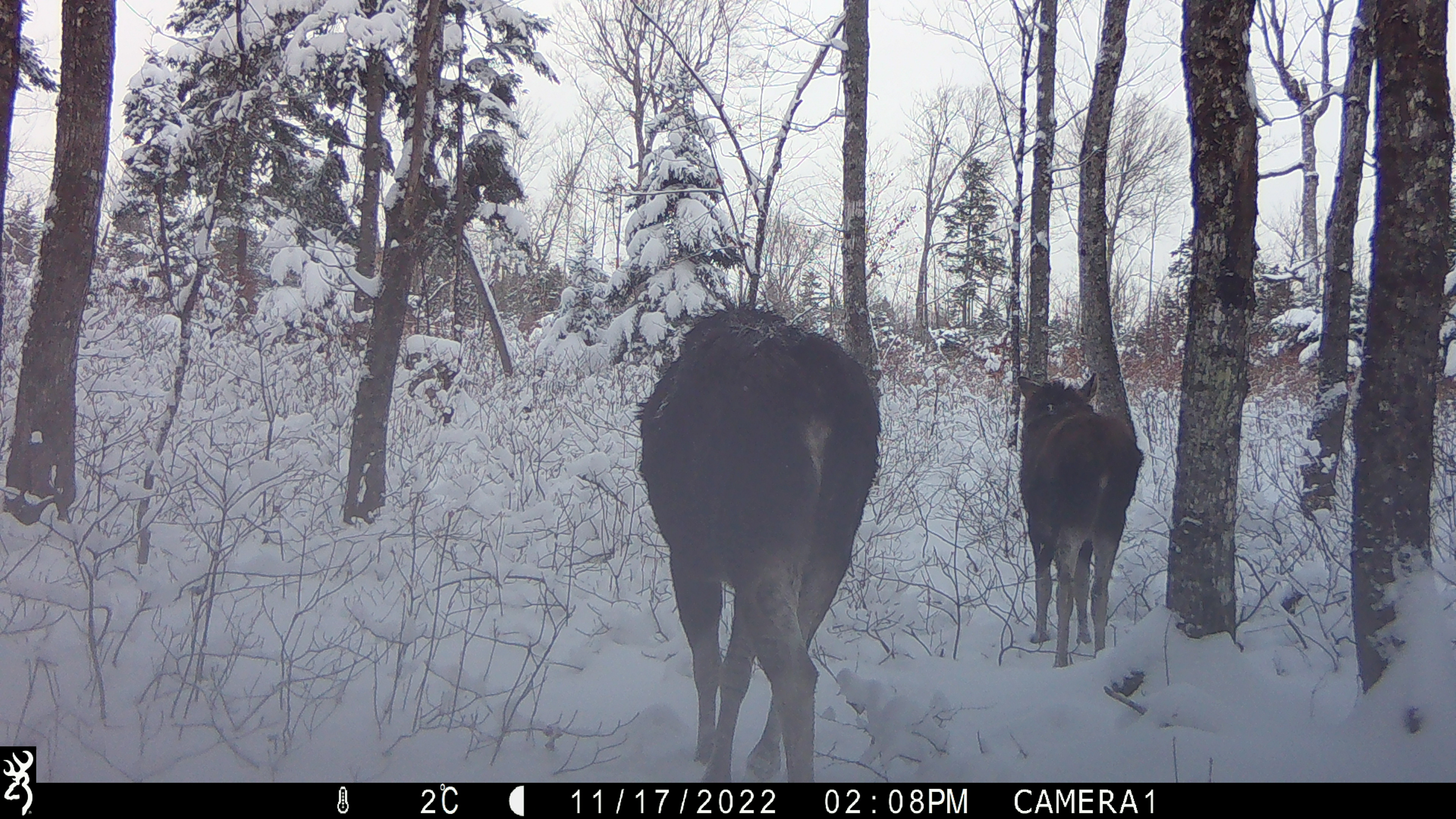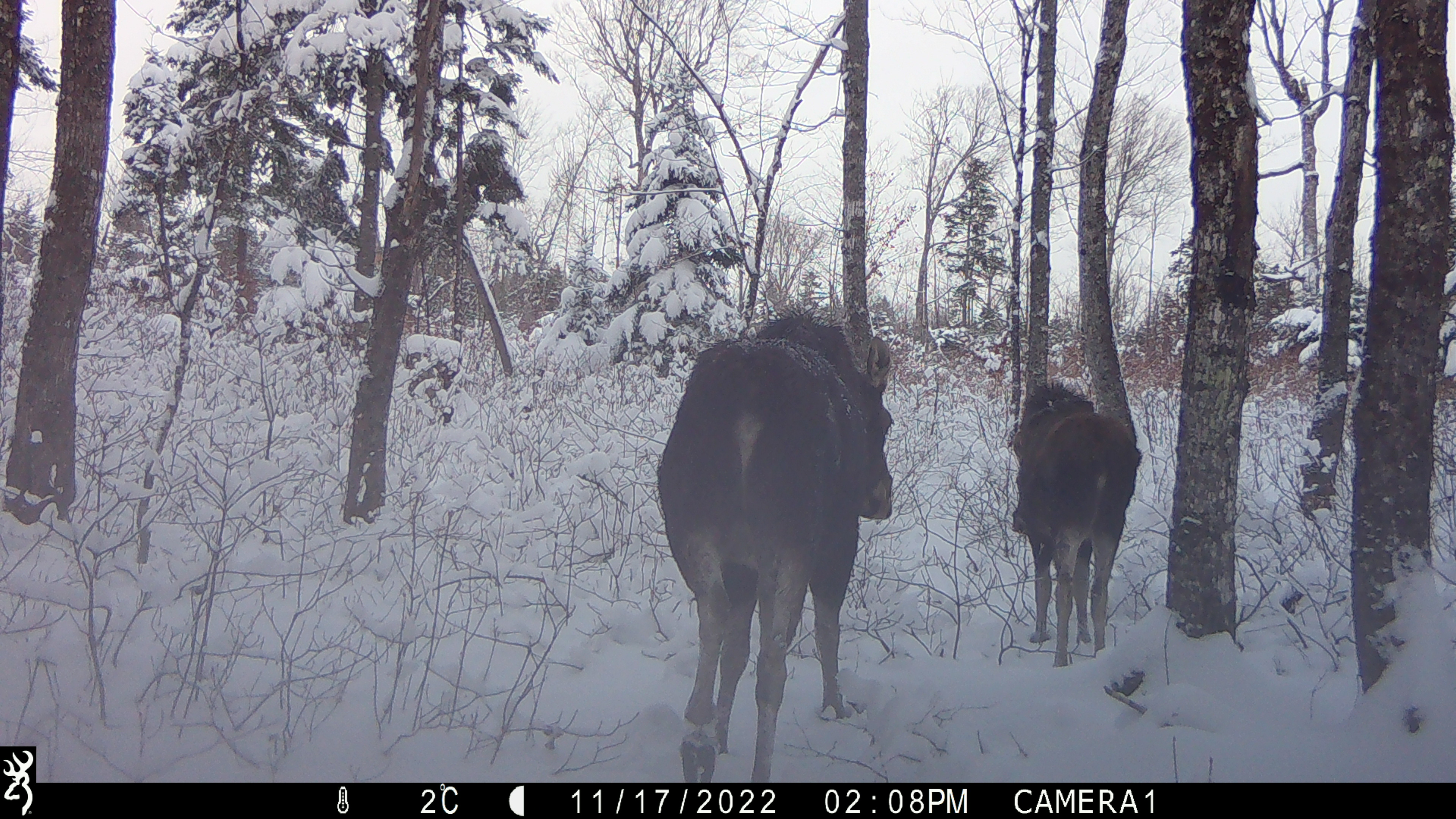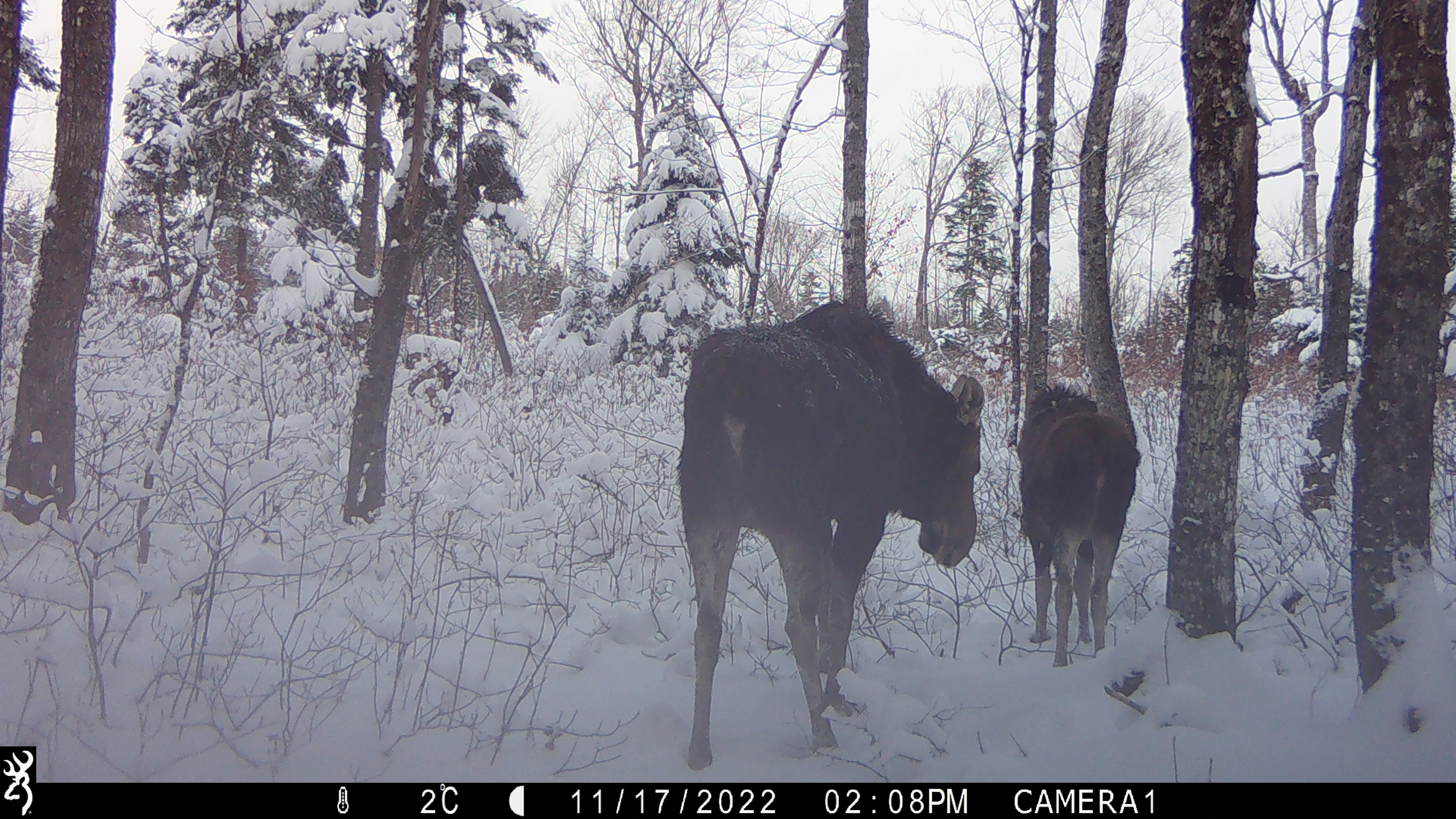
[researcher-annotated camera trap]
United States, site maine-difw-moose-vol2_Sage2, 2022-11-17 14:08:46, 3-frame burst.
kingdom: Animalia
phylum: Chordata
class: Mammalia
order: Artiodactyla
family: Cervidae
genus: Alces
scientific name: Alces alces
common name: moose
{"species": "moose (Alces alces)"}